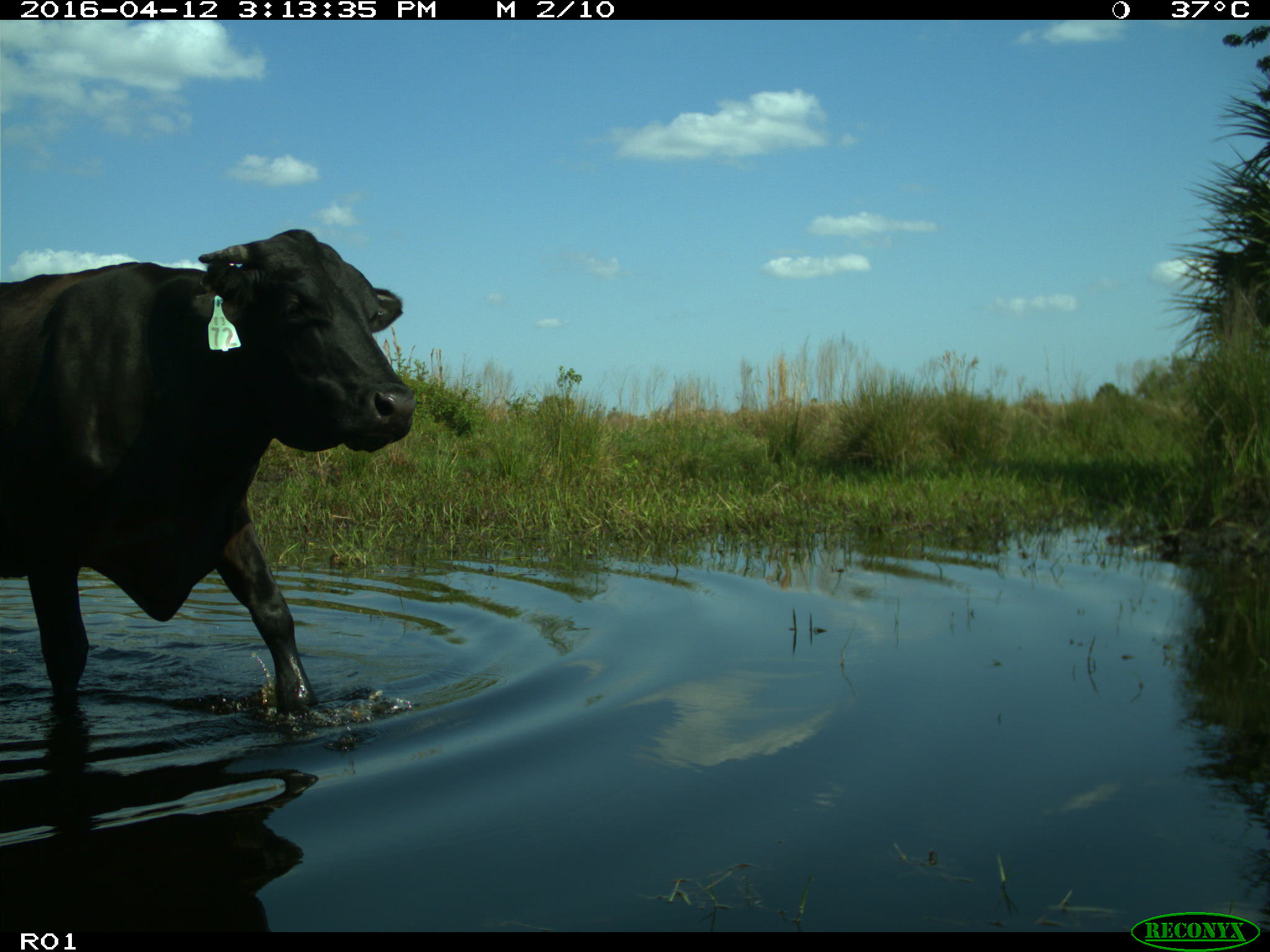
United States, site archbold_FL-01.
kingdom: Animalia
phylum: Chordata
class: Mammalia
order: Artiodactyla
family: Bovidae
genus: Bos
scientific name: Bos taurus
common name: domestic cow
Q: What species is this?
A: Bos taurus (domestic cow).